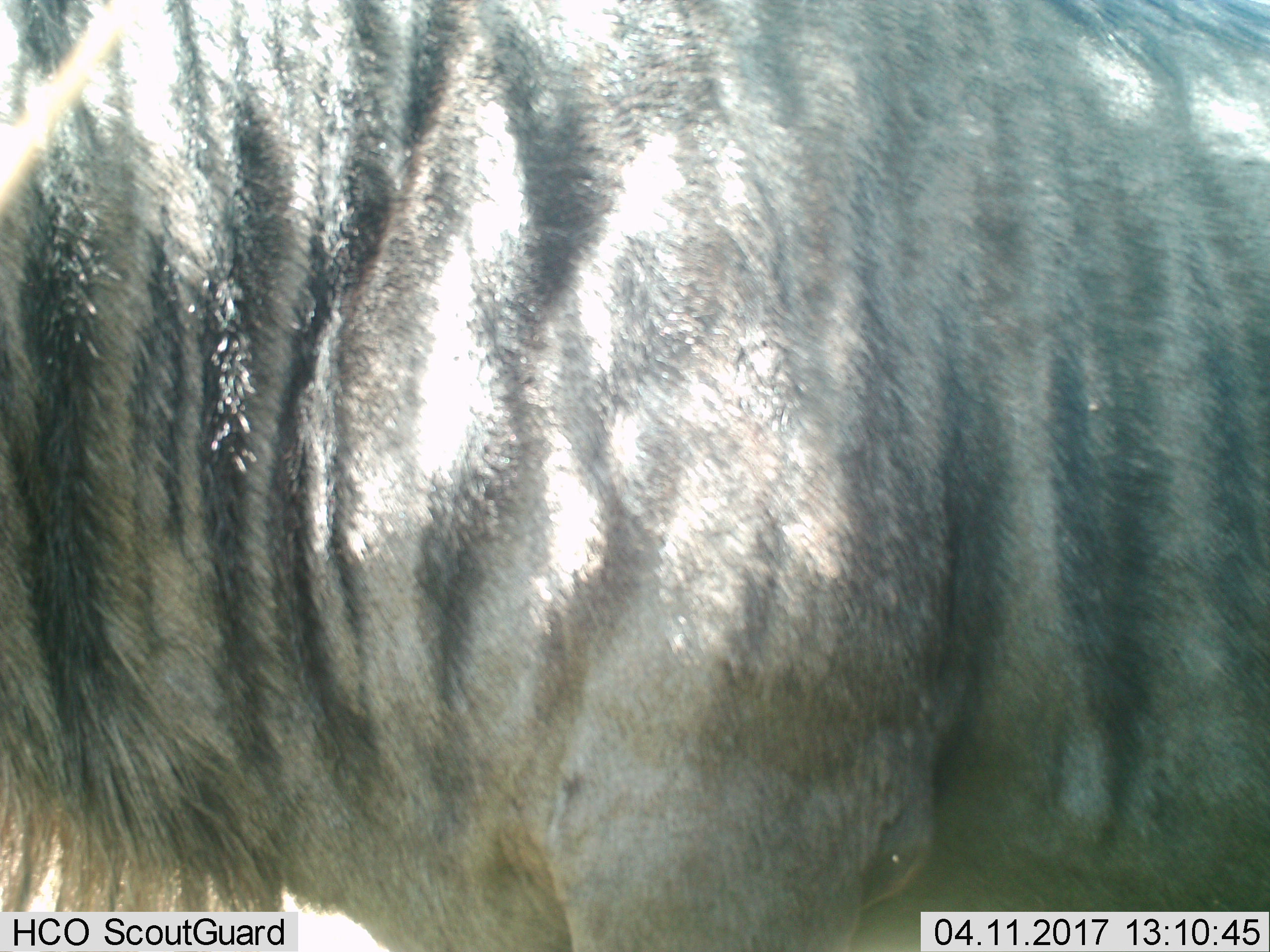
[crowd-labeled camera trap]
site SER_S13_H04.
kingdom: Animalia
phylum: Chordata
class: Mammalia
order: Artiodactyla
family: Bovidae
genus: Connochaetes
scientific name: Connochaetes taurinus taurinus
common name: blue wildebeest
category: wildebeestblue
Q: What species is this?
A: Wildebeestblue (blue wildebeest) (Connochaetes taurinus taurinus).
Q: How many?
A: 1.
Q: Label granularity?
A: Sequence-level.